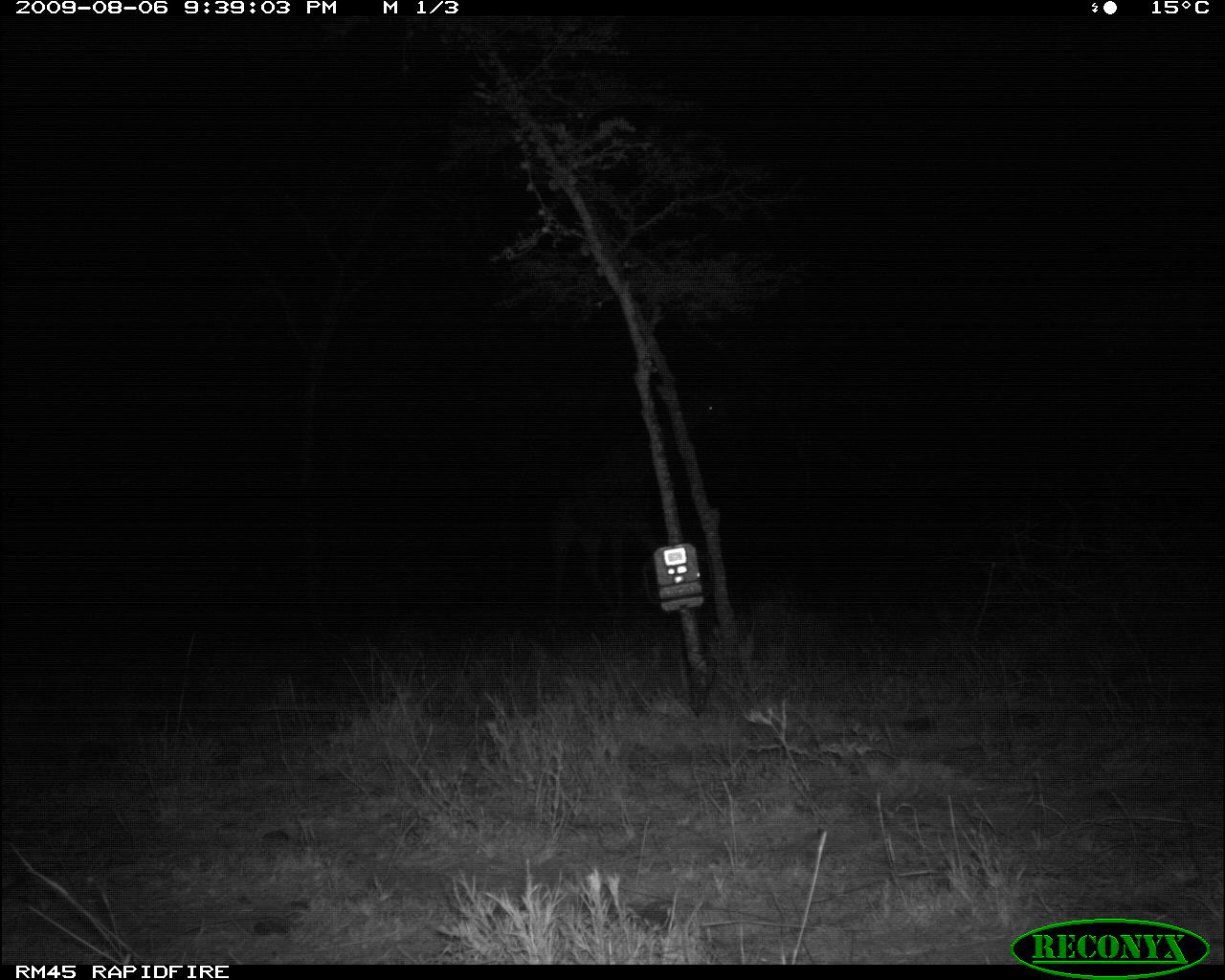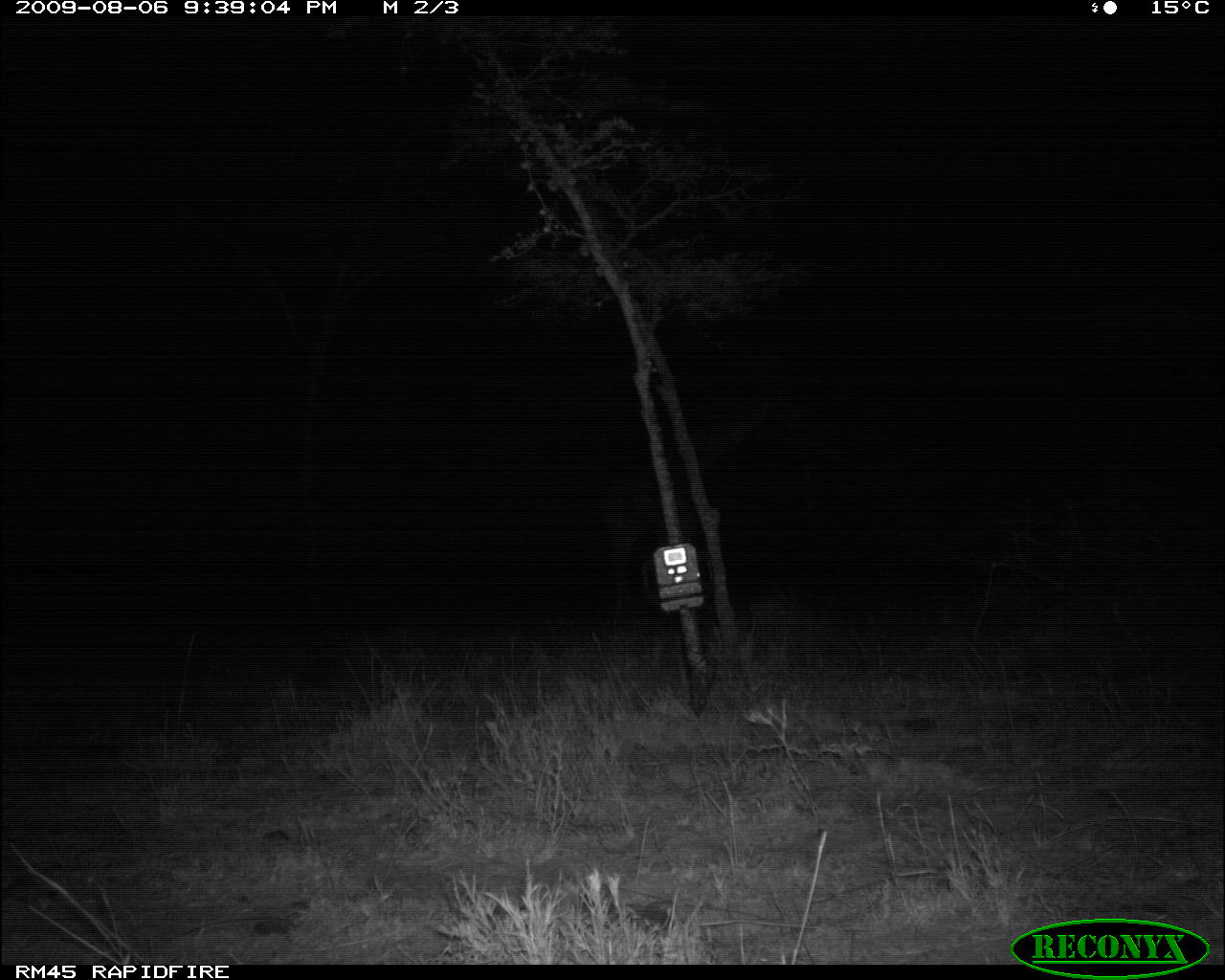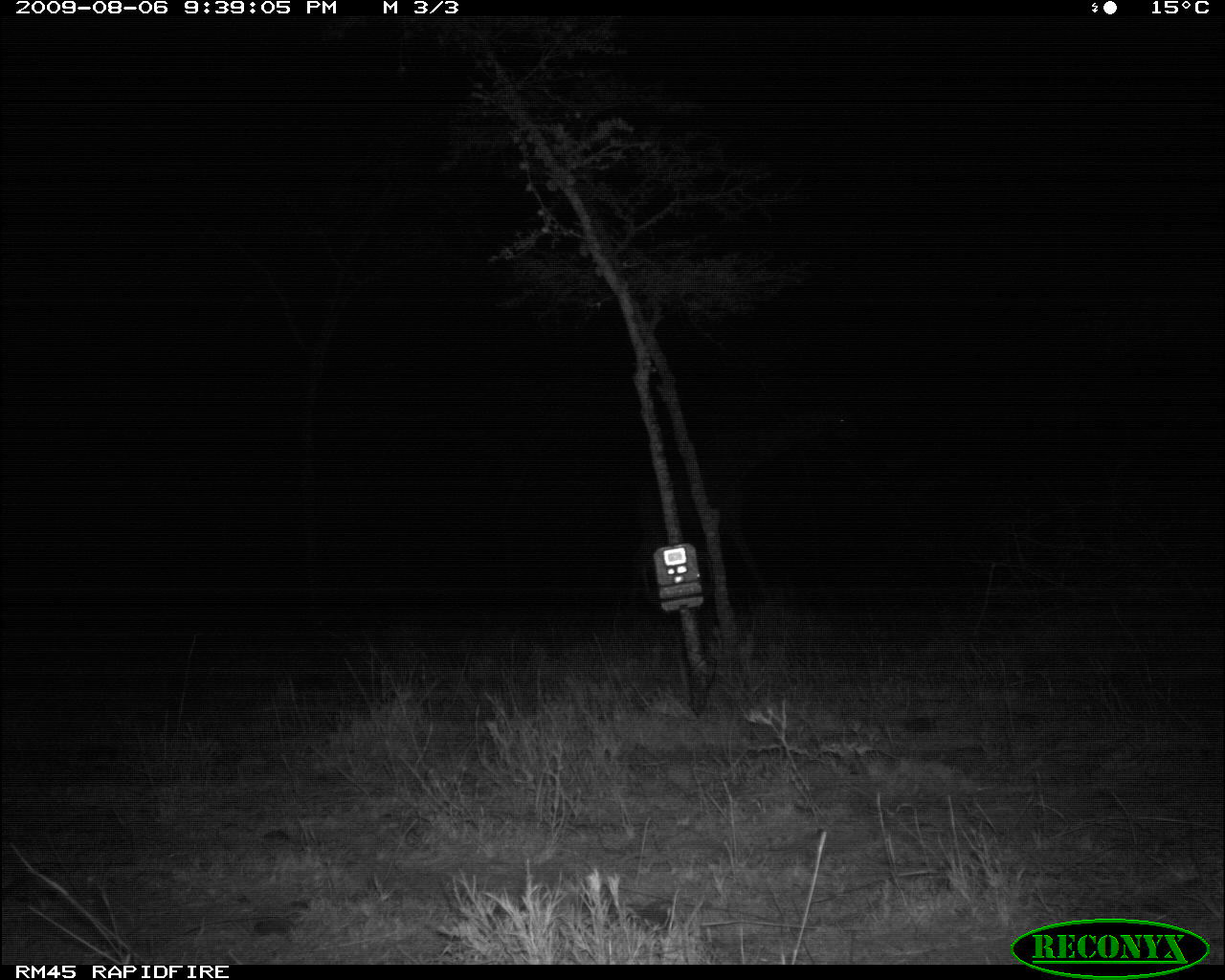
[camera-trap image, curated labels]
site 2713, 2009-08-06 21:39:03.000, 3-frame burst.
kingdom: Animalia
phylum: Chordata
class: Mammalia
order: Artiodactyla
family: Giraffidae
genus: Giraffa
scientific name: Giraffa camelopardalis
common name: giraffe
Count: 1.